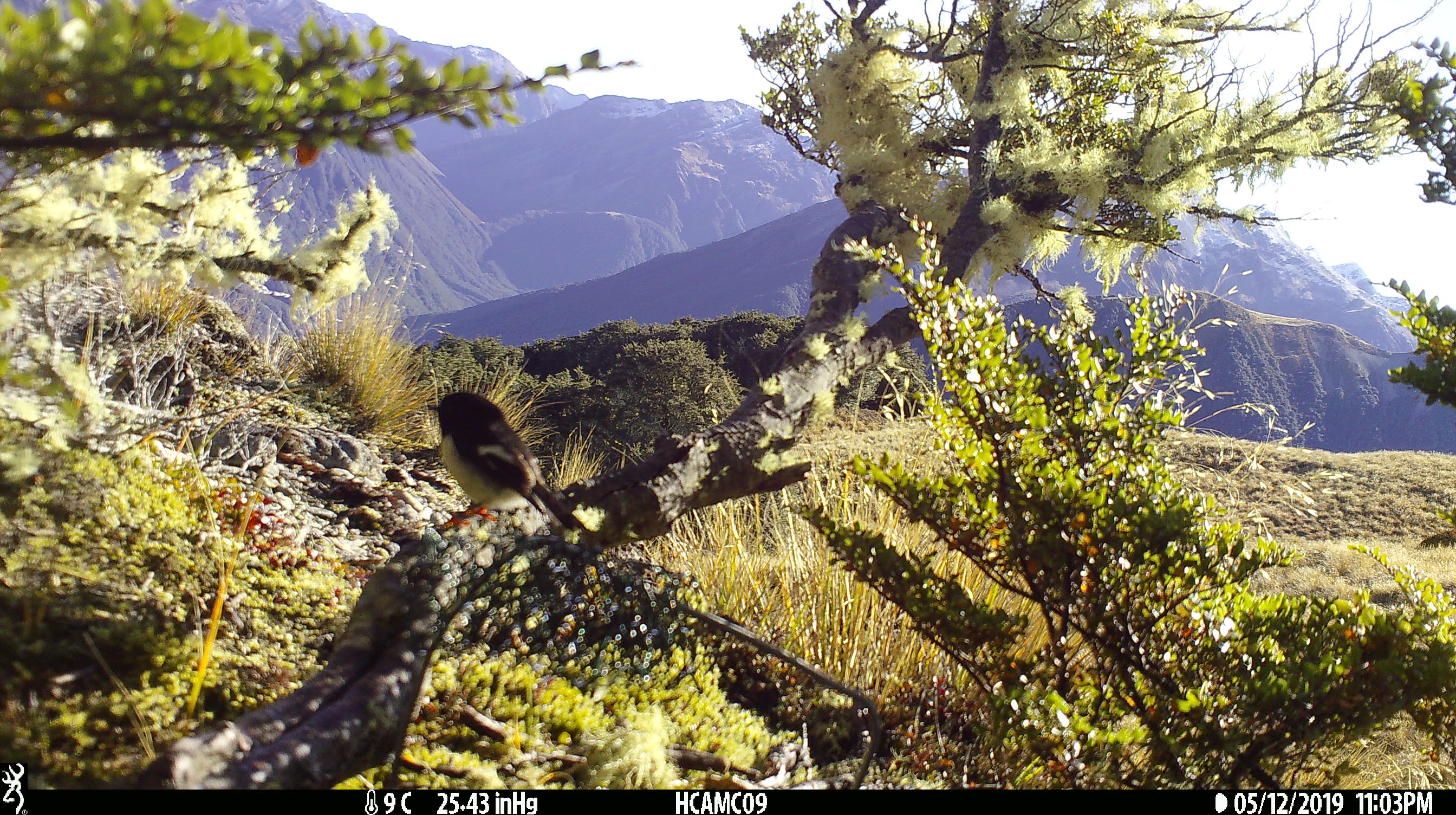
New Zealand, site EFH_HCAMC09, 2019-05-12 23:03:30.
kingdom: Animalia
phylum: Chordata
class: Aves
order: Passeriformes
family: Petroicidae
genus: Petroica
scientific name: Petroica macrocephala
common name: tomtit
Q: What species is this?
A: Tomtit (Petroica macrocephala).